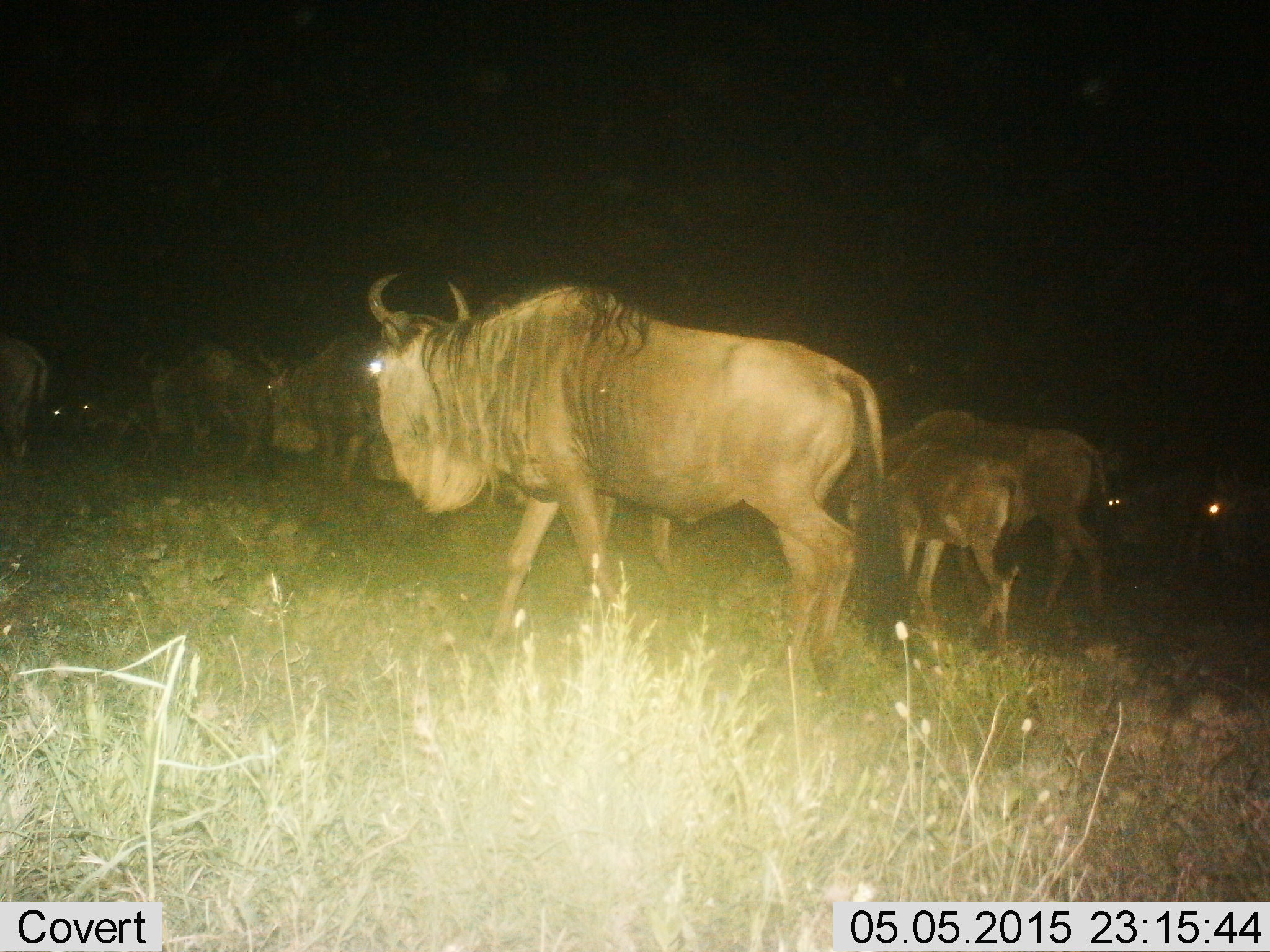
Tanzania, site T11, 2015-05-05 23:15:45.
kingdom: Animalia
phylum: Chordata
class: Mammalia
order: Artiodactyla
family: Bovidae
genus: Connochaetes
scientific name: Connochaetes taurinus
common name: blue wildebeest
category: wildebeest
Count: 9.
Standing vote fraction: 30%.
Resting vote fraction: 0%.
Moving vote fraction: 80%.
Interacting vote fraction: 0%.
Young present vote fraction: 50%.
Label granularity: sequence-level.